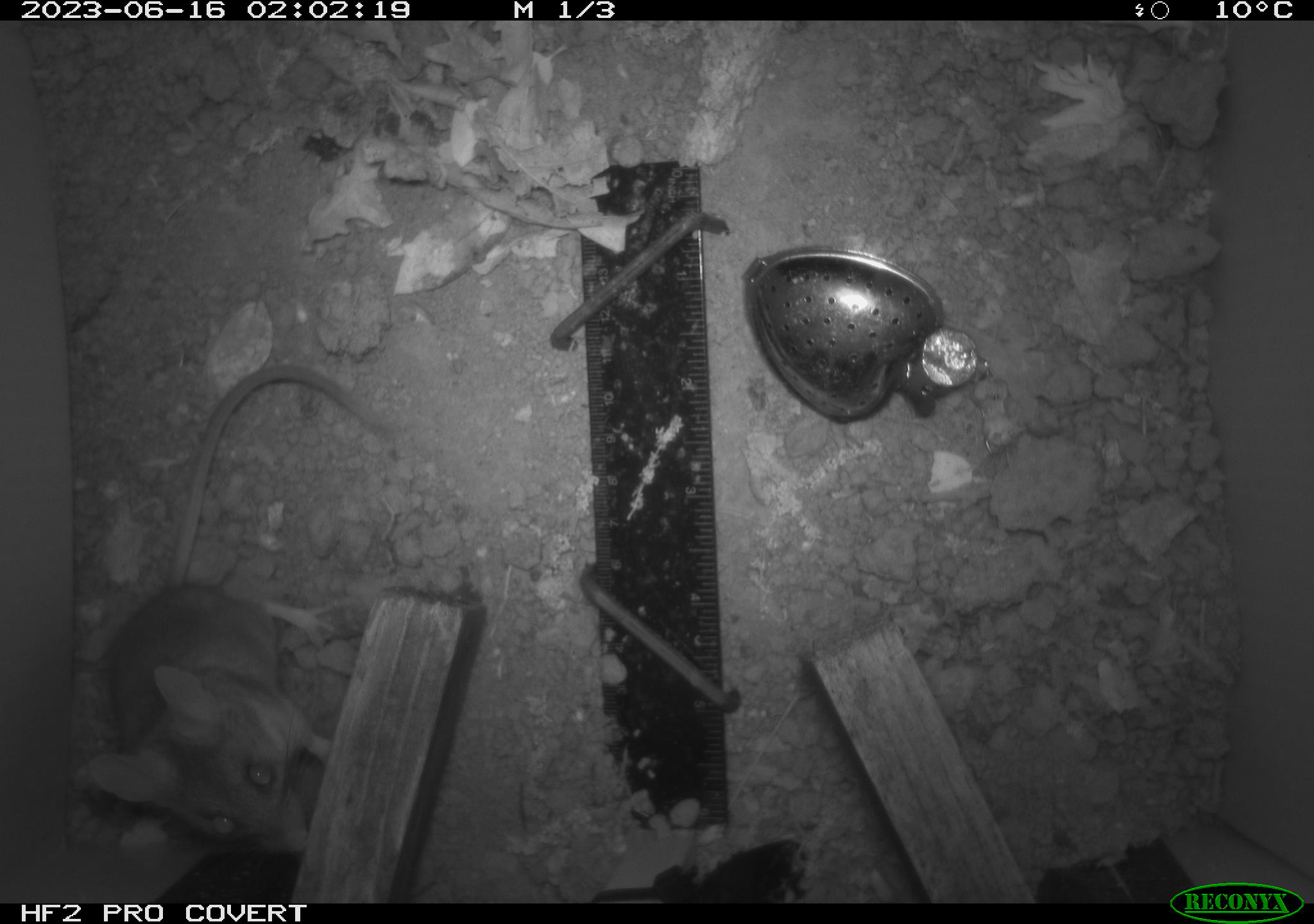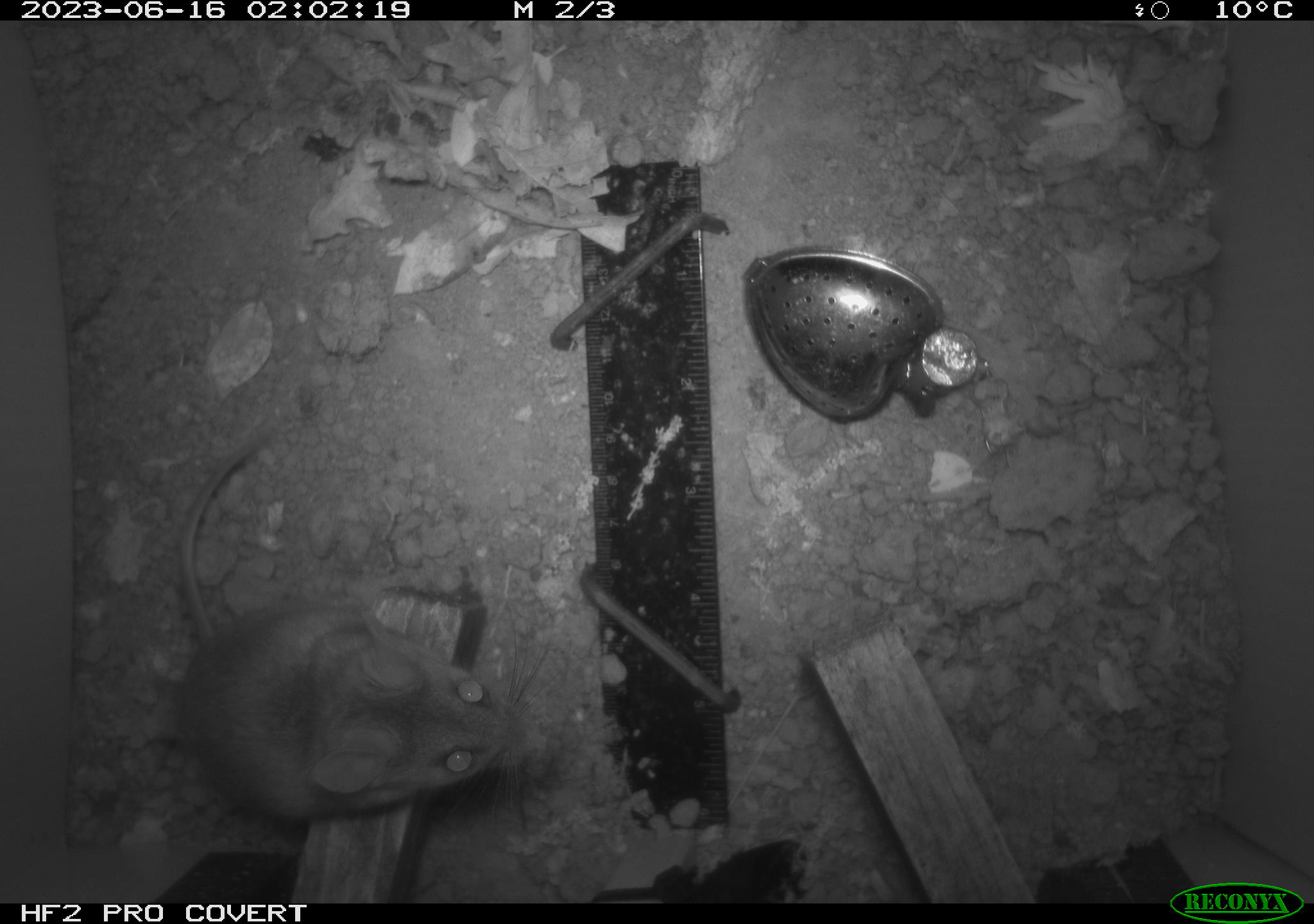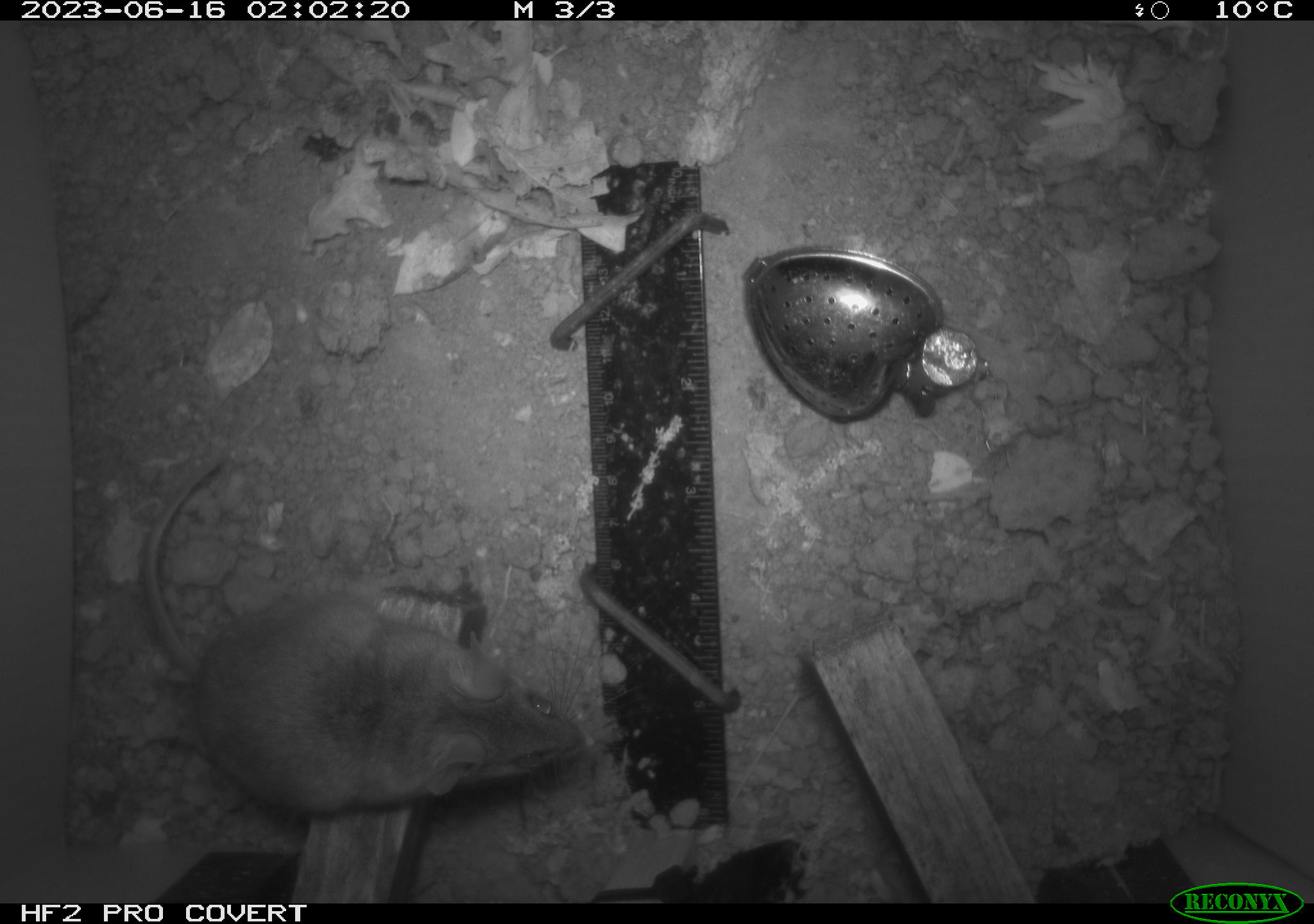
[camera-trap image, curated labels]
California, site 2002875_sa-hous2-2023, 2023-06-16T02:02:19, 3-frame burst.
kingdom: Animalia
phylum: Chordata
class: Mammalia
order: Rodentia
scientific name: Rodentia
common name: mouse species